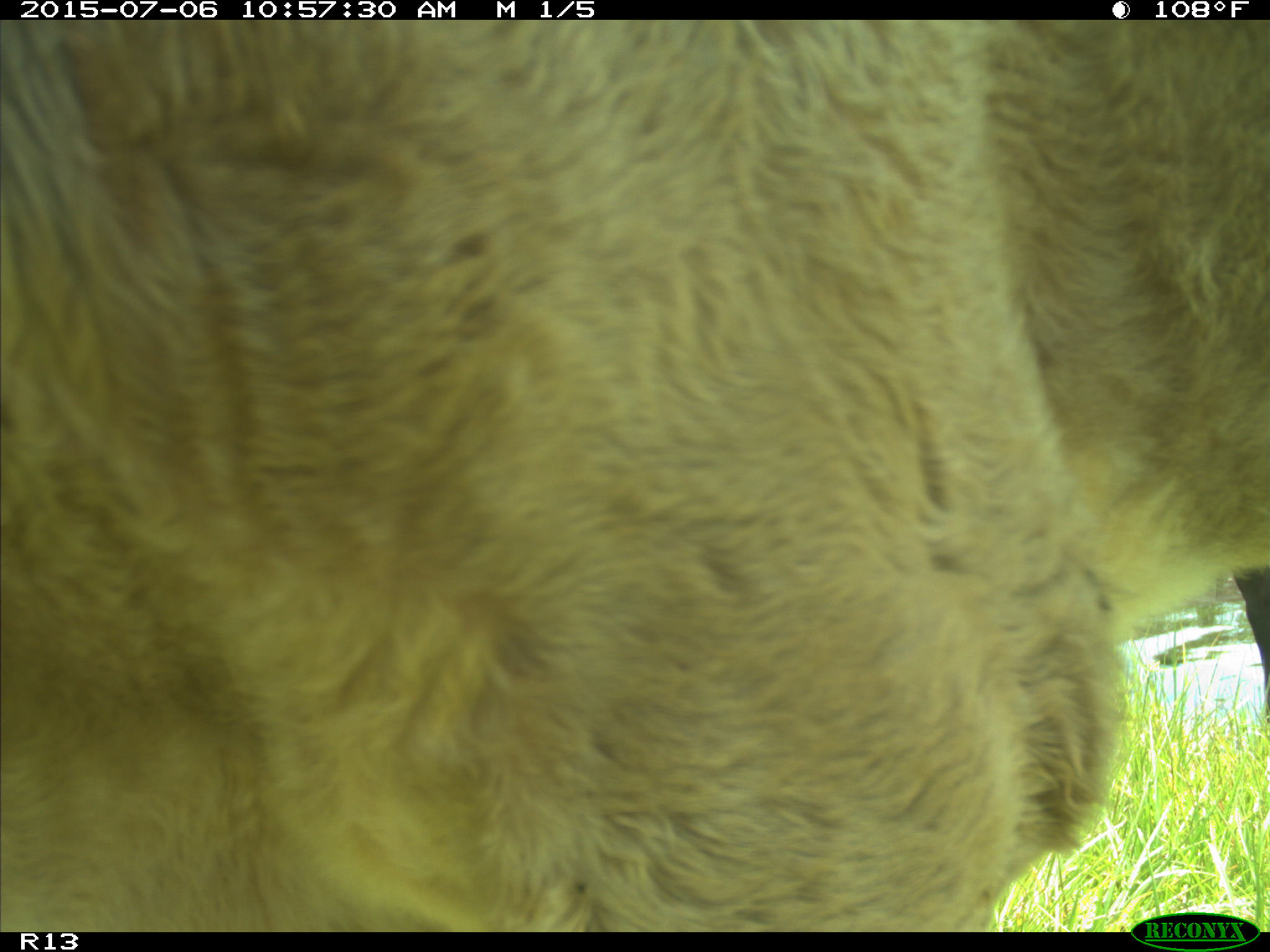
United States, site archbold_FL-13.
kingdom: Animalia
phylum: Chordata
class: Mammalia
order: Artiodactyla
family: Bovidae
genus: Bos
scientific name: Bos taurus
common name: domestic cow